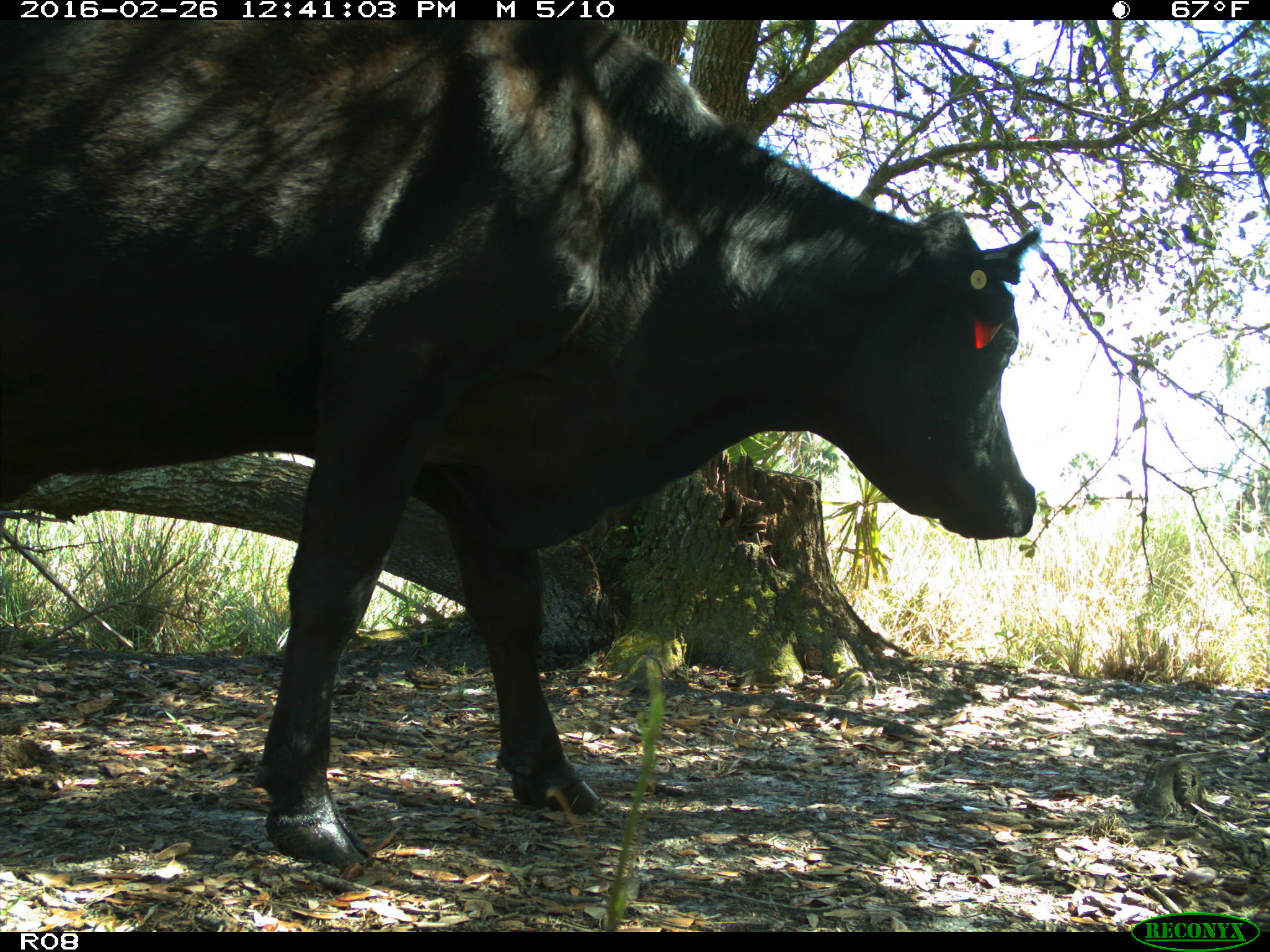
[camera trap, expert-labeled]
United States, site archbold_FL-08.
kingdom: Animalia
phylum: Chordata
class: Mammalia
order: Artiodactyla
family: Bovidae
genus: Bos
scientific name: Bos taurus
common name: domestic cow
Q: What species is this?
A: Bos taurus (domestic cow).